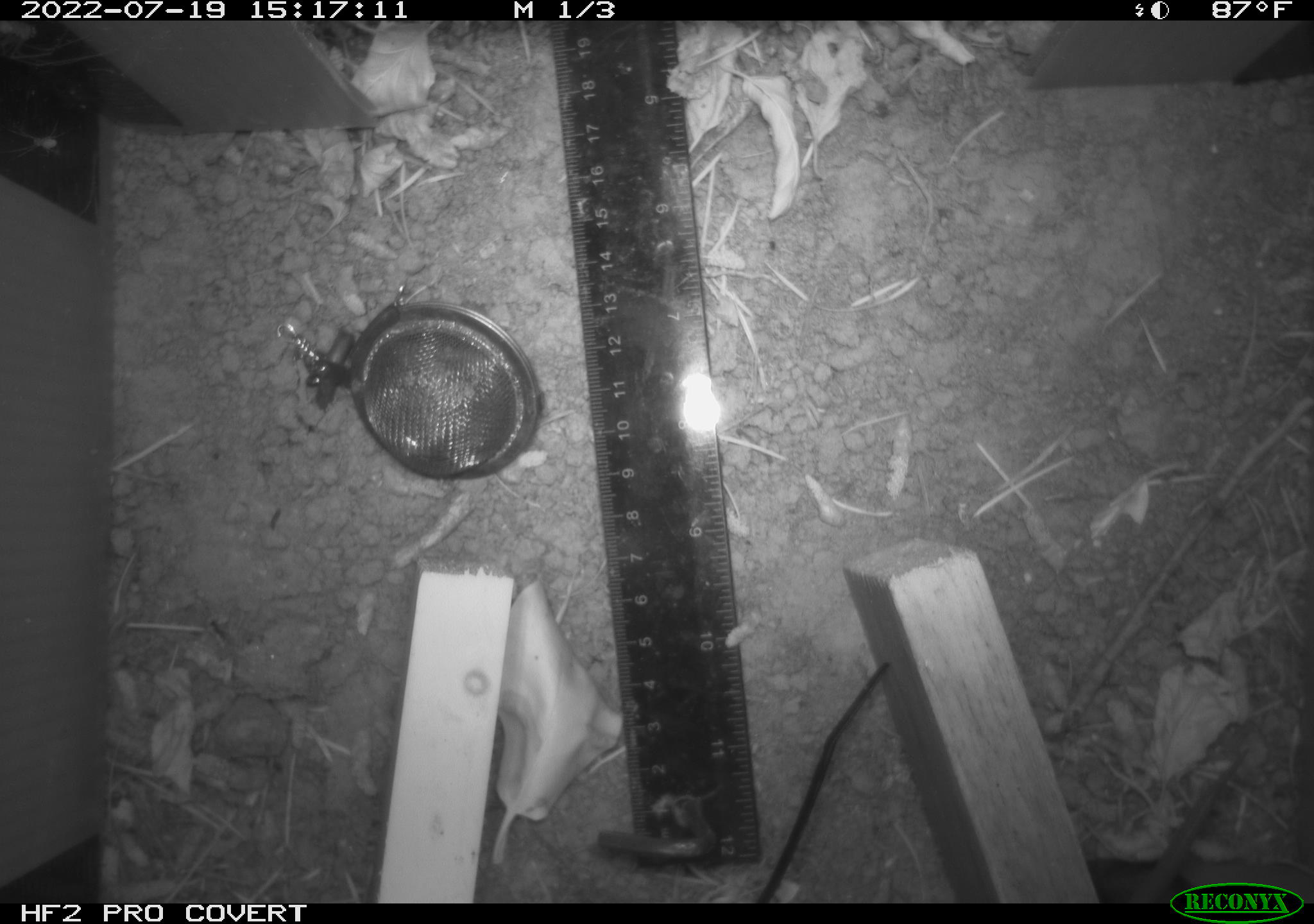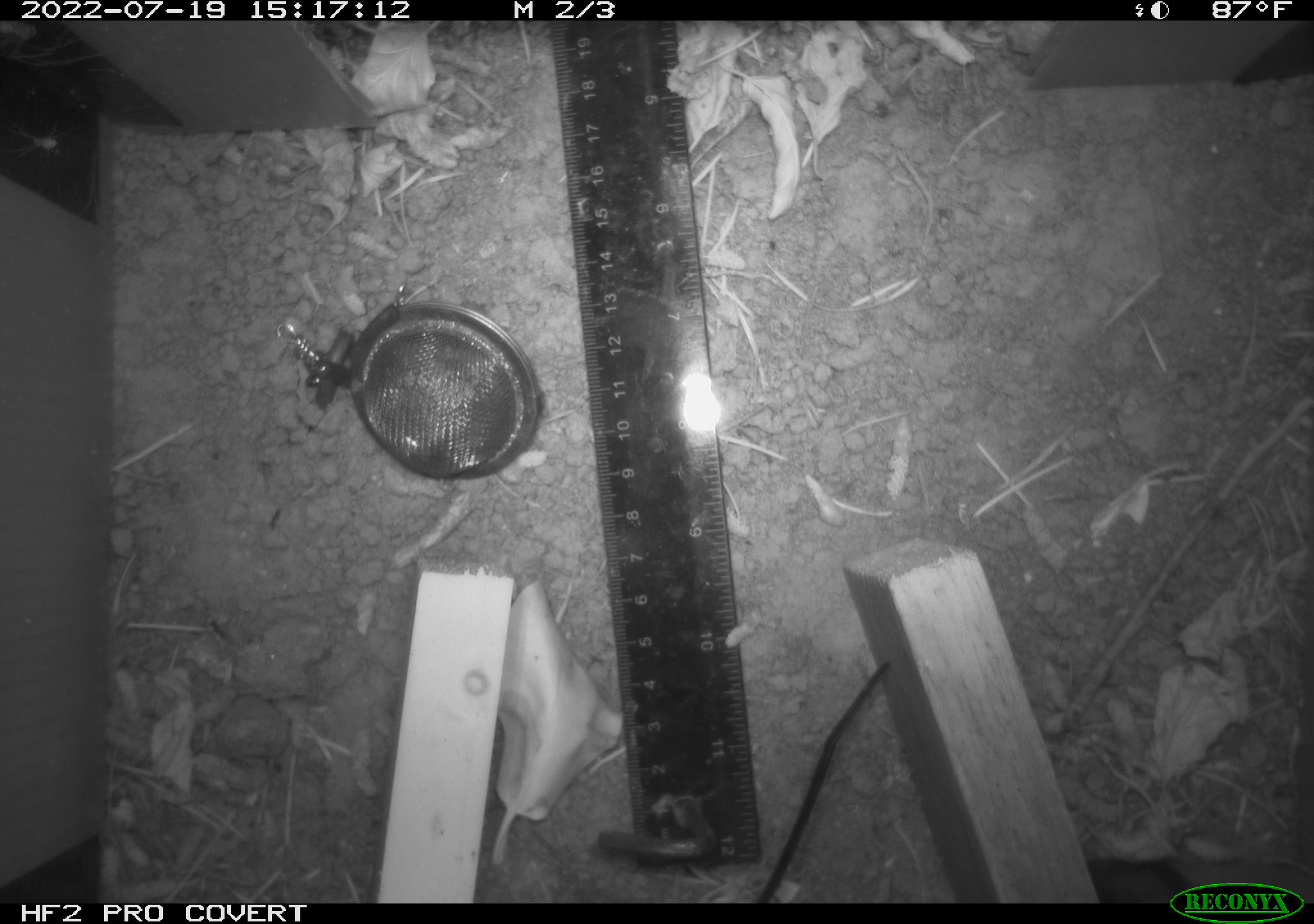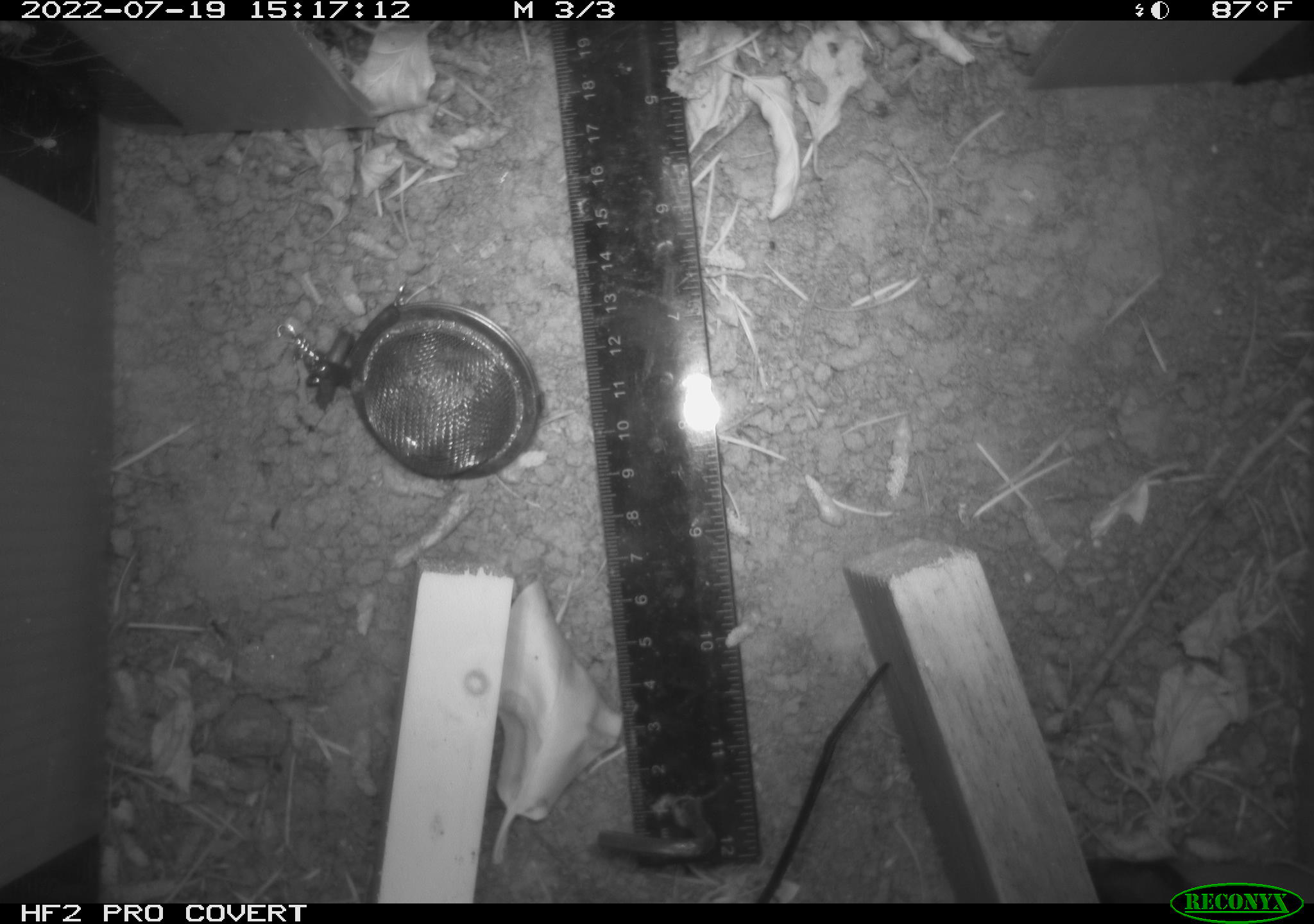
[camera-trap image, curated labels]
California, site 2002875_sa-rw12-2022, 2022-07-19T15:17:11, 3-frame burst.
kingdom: Animalia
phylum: Chordata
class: Mammalia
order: Rodentia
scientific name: Rodentia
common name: rodent